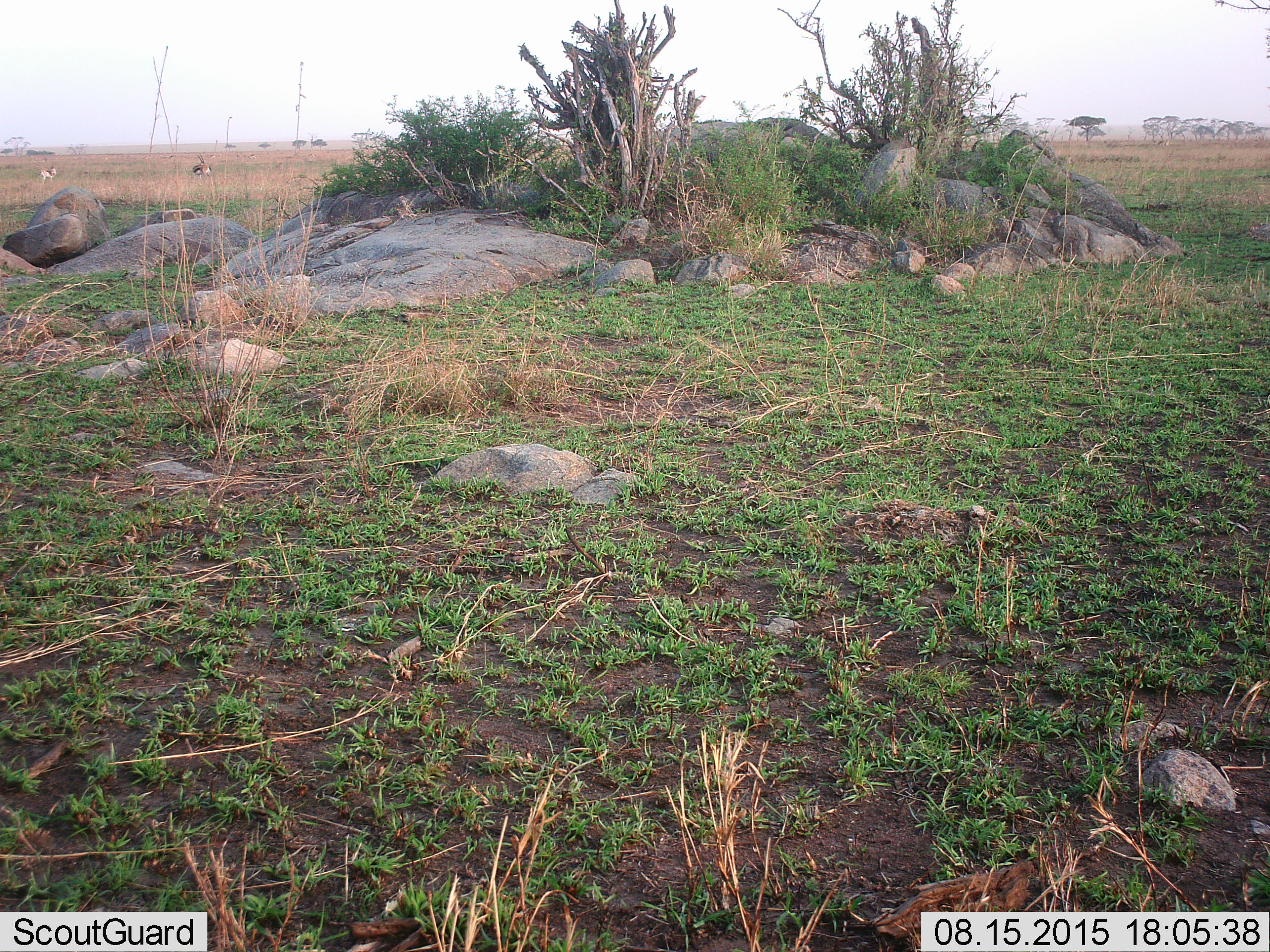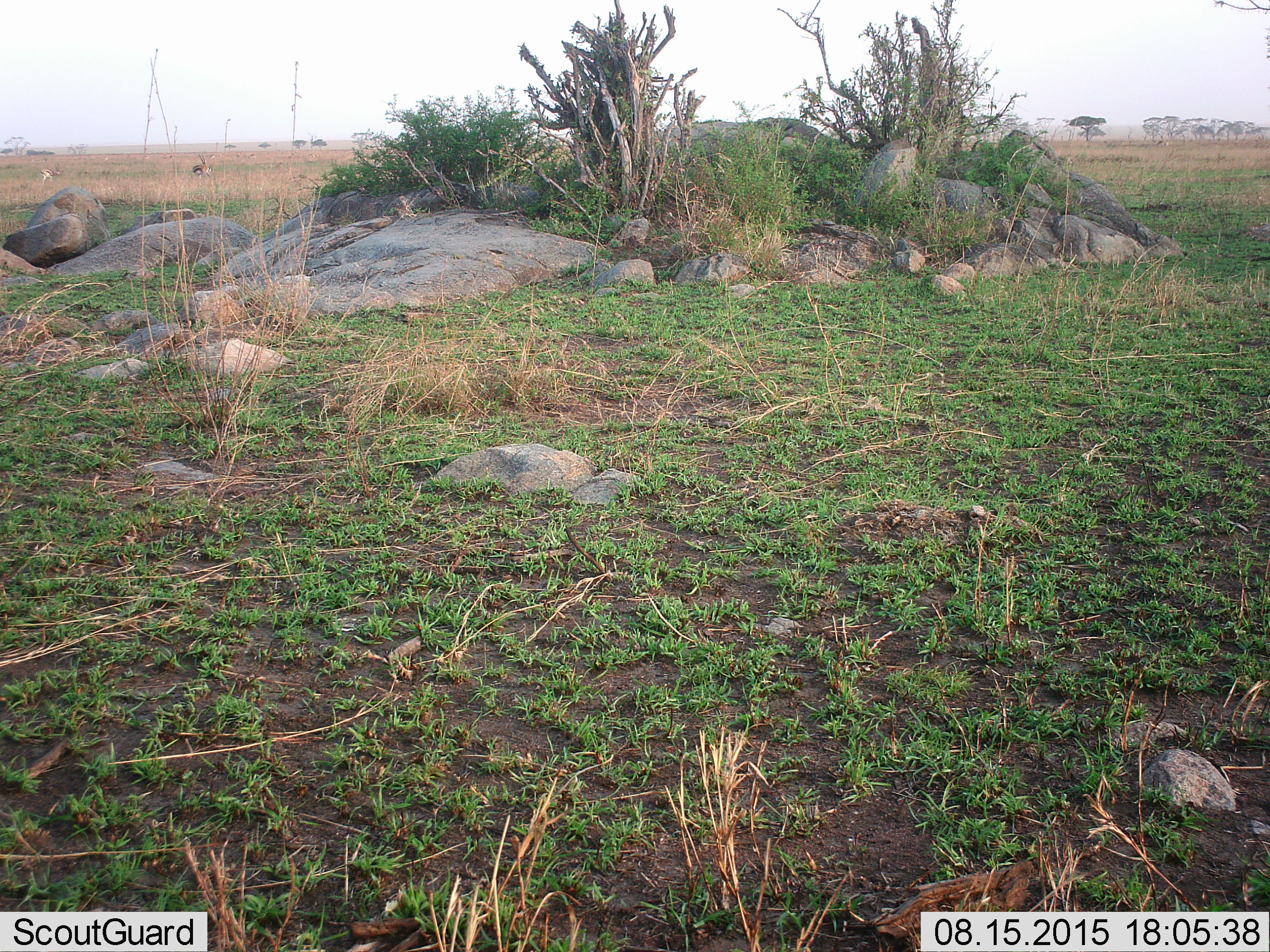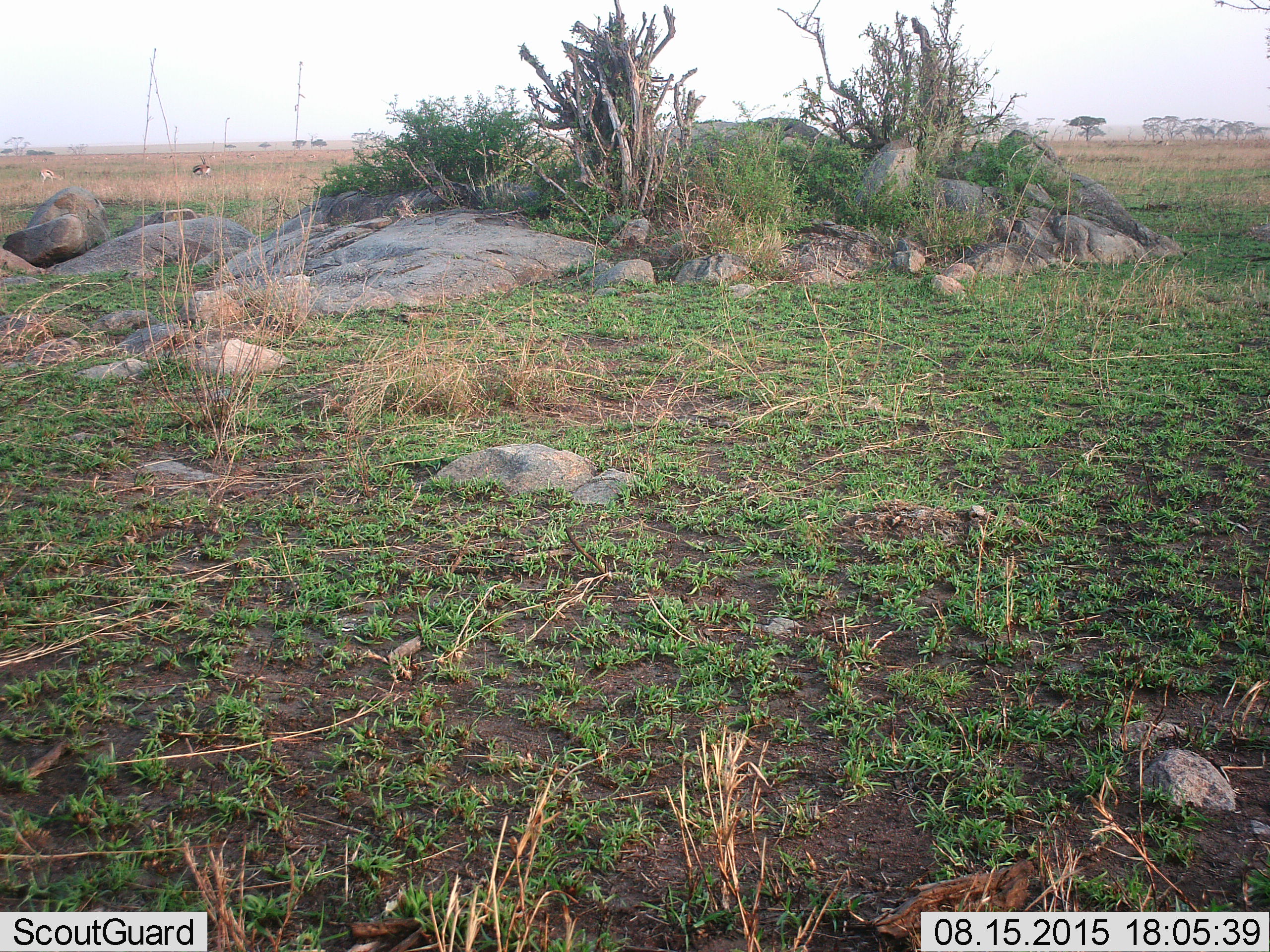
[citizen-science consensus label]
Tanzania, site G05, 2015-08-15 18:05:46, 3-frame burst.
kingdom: Animalia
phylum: Chordata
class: Mammalia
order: Artiodactyla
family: Bovidae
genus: Eudorcas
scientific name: Eudorcas thomsonii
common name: thomson's gazelle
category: gazellethomsons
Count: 3.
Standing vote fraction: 70%.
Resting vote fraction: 0%.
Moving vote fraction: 10%.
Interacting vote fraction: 0%.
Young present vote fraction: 0%.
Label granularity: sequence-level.